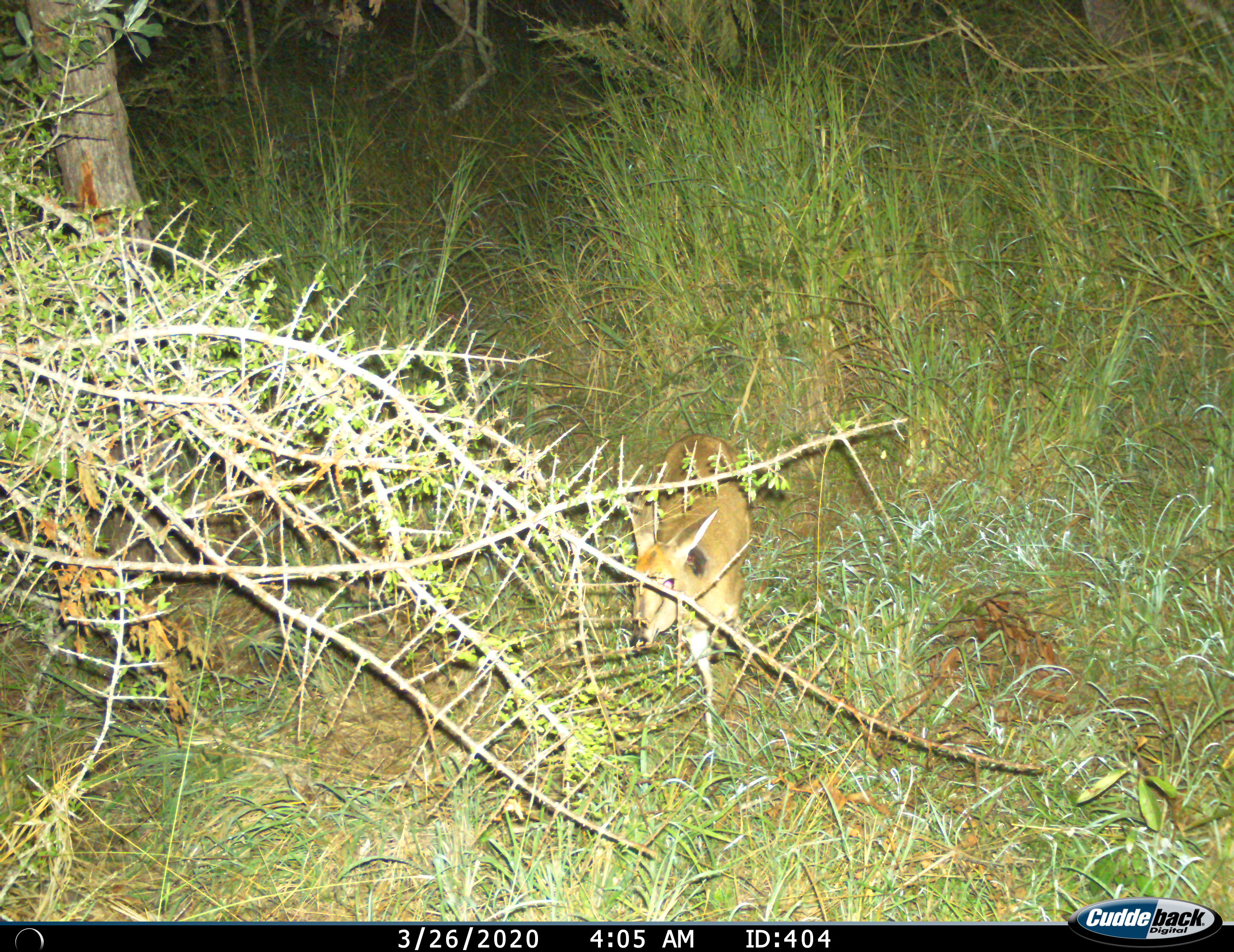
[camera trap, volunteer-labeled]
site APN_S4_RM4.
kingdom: Animalia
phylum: Chordata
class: Mammalia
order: Artiodactyla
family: Bovidae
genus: Sylvicapra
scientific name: Sylvicapra grimmia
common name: common duiker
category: duikercommongrey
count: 1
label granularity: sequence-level